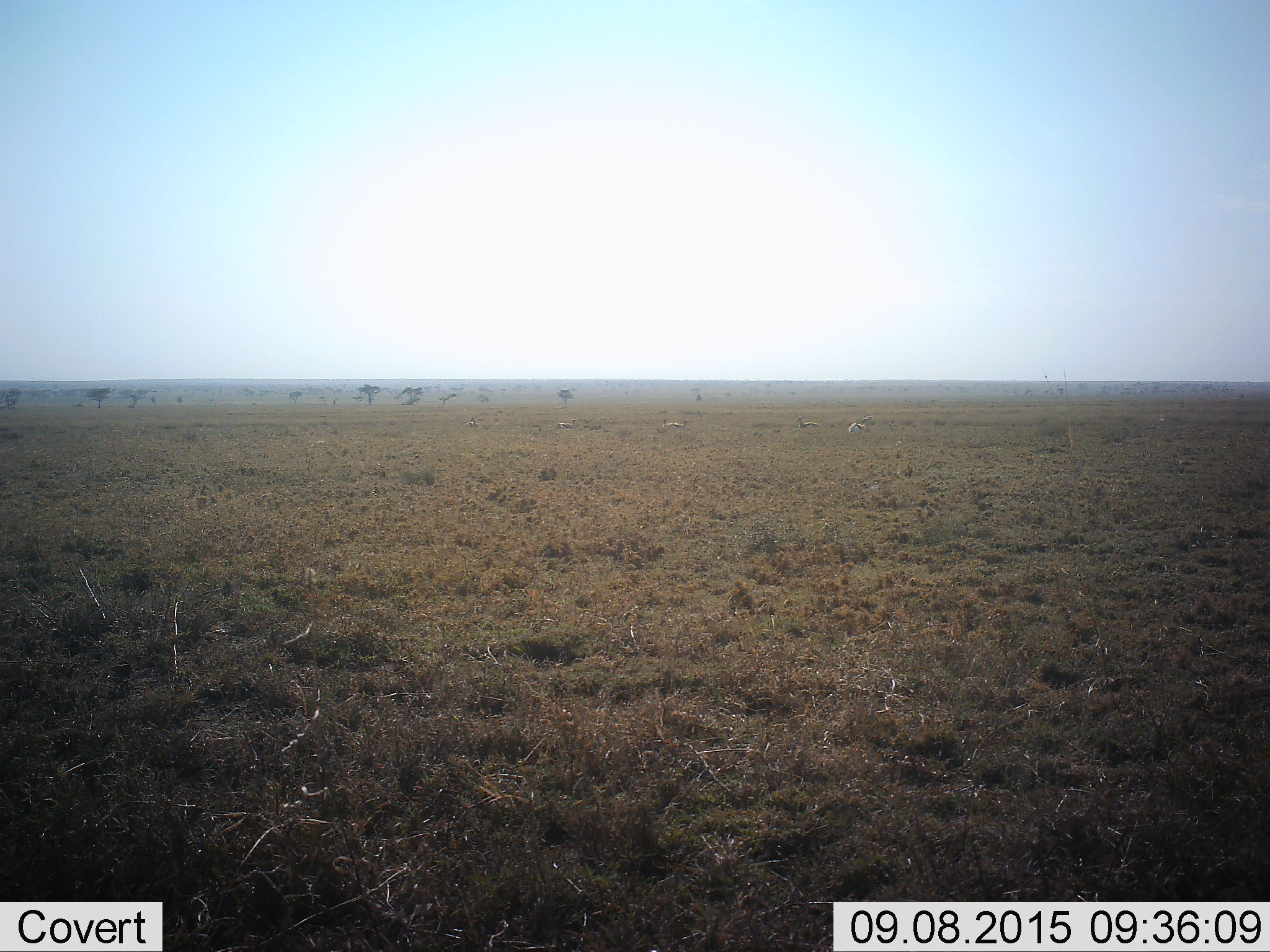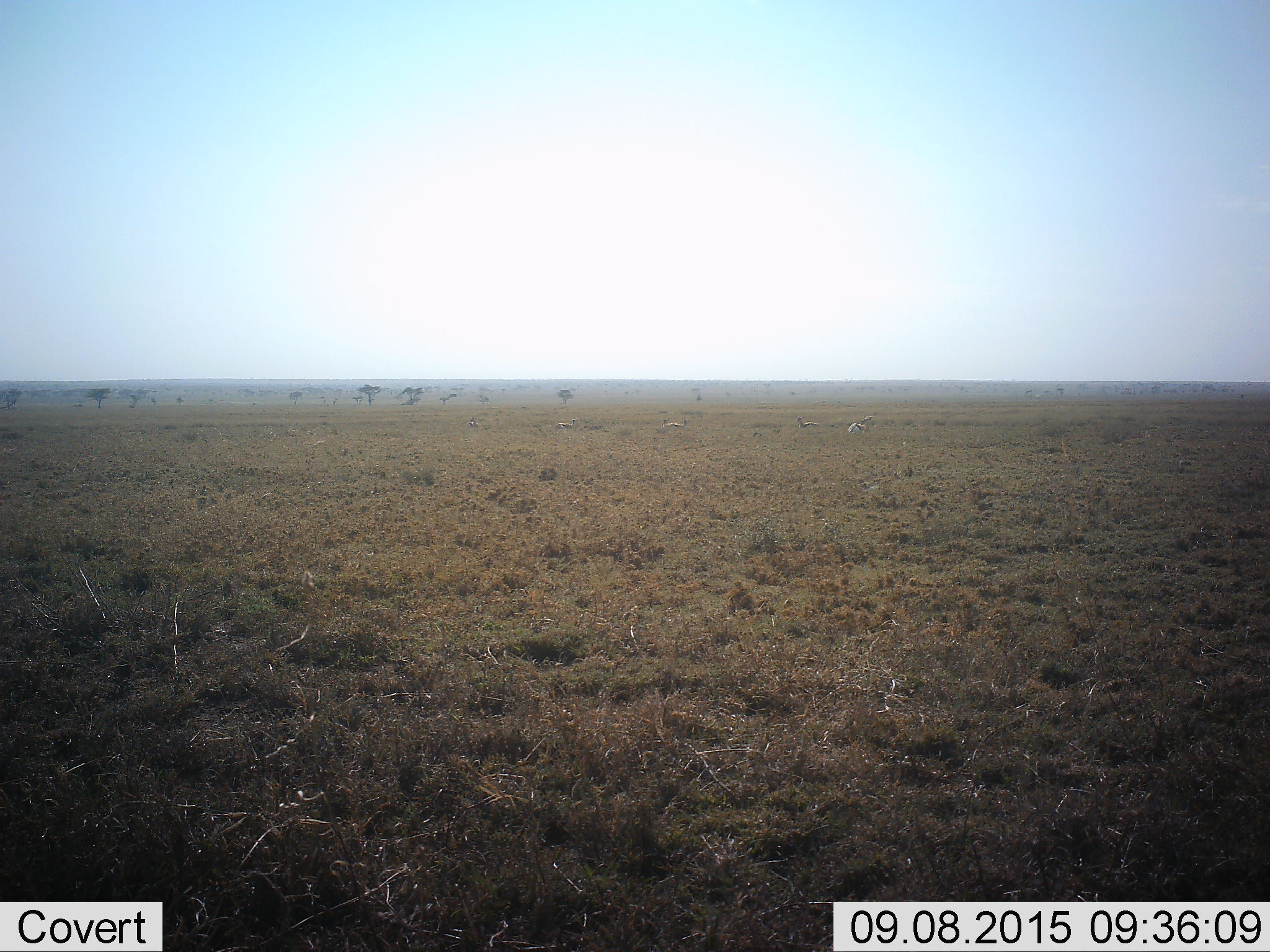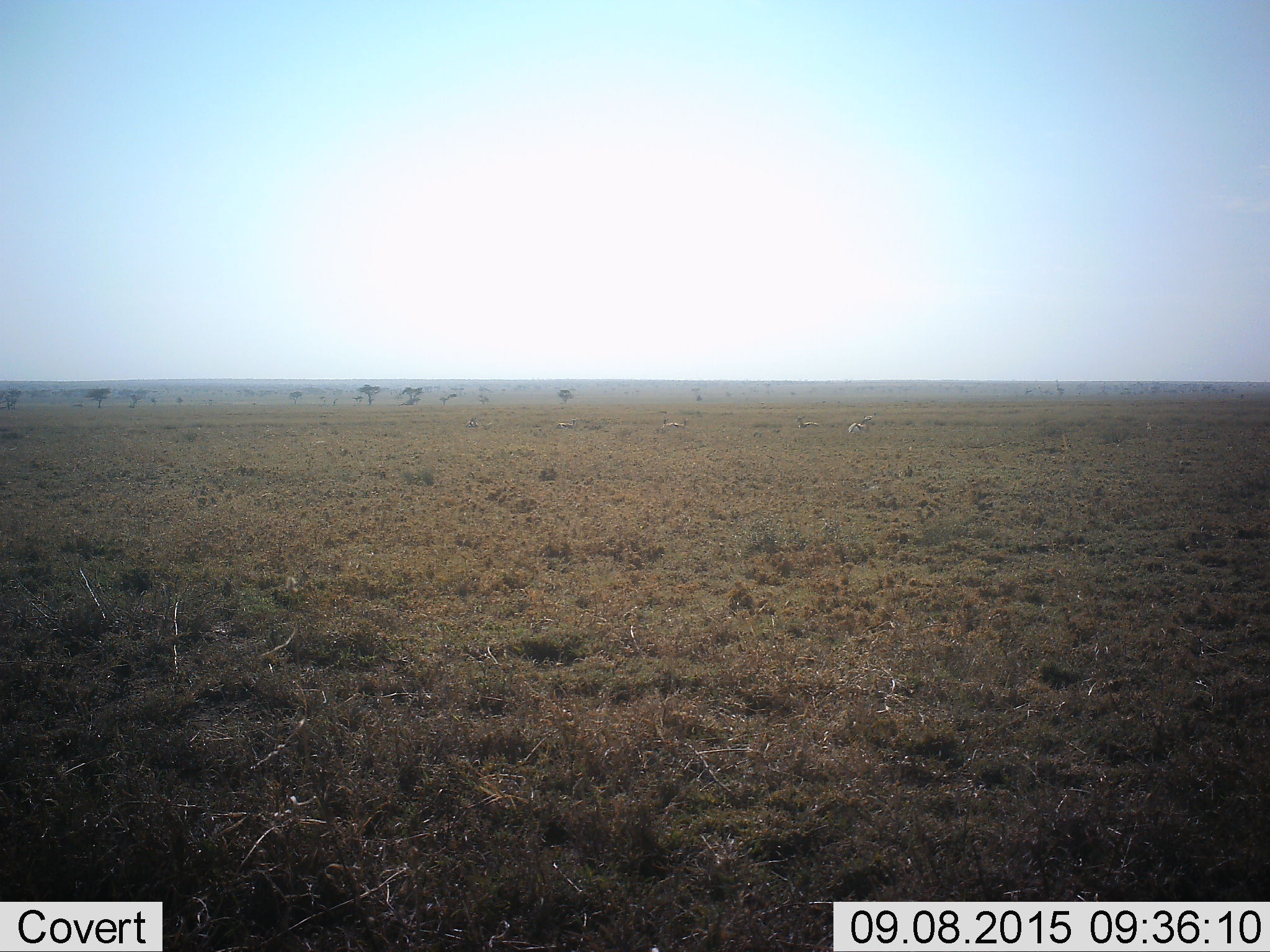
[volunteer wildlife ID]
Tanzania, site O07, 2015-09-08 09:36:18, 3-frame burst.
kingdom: Animalia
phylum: Chordata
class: Mammalia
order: Artiodactyla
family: Bovidae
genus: Eudorcas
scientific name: Eudorcas thomsonii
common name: thomson's gazelle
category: gazellethomsons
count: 6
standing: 40%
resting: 100%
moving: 20%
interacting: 0%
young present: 0%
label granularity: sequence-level